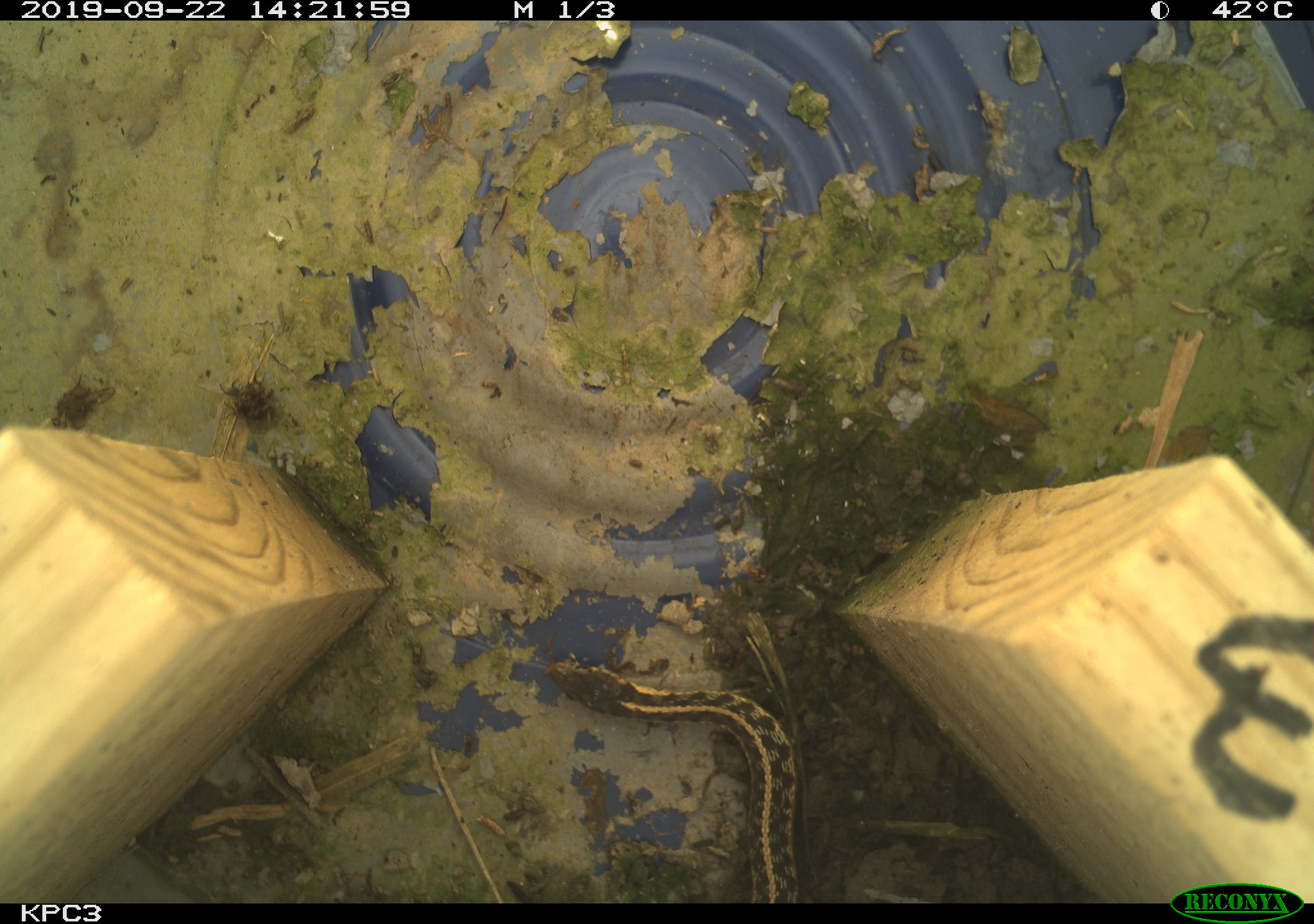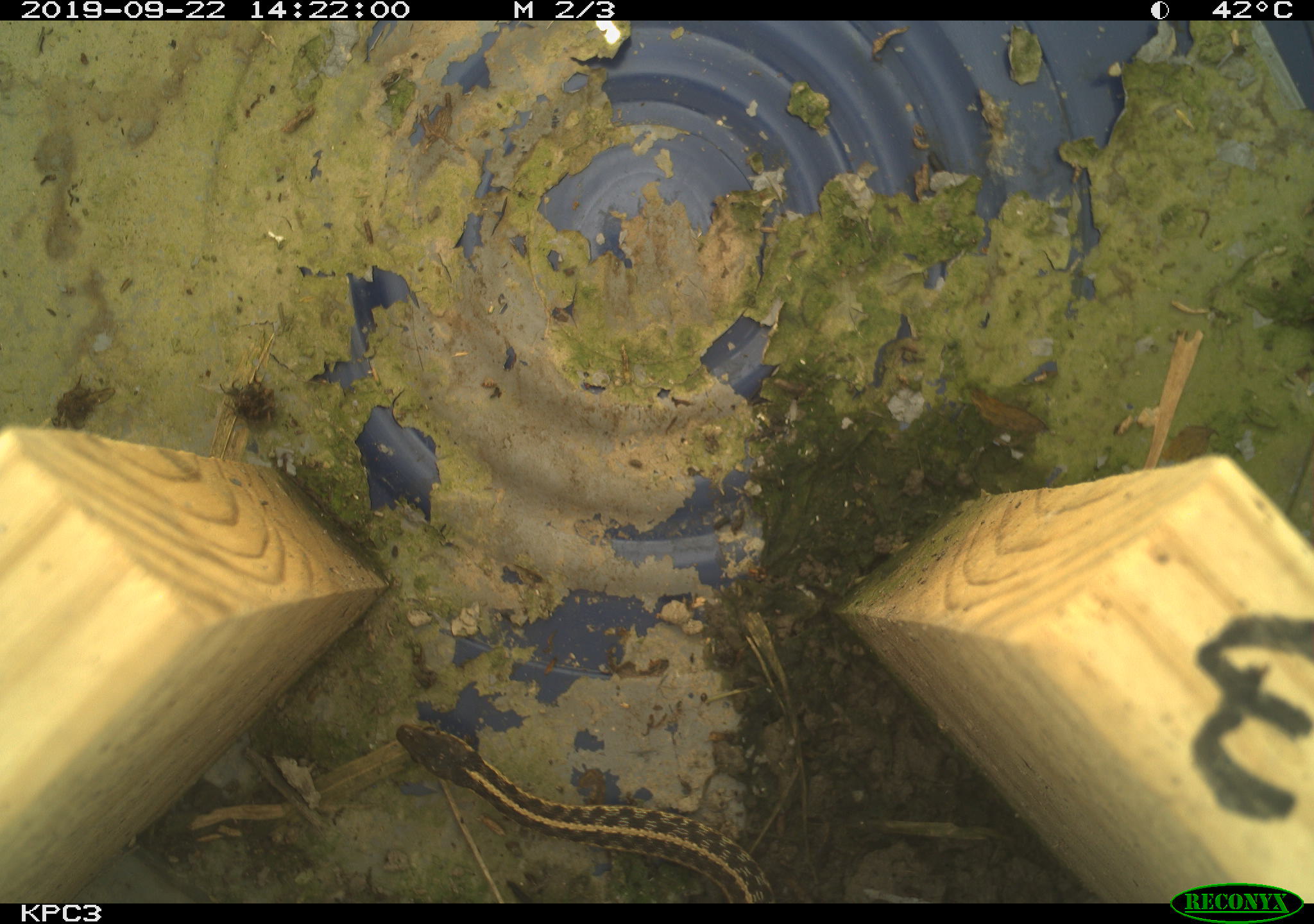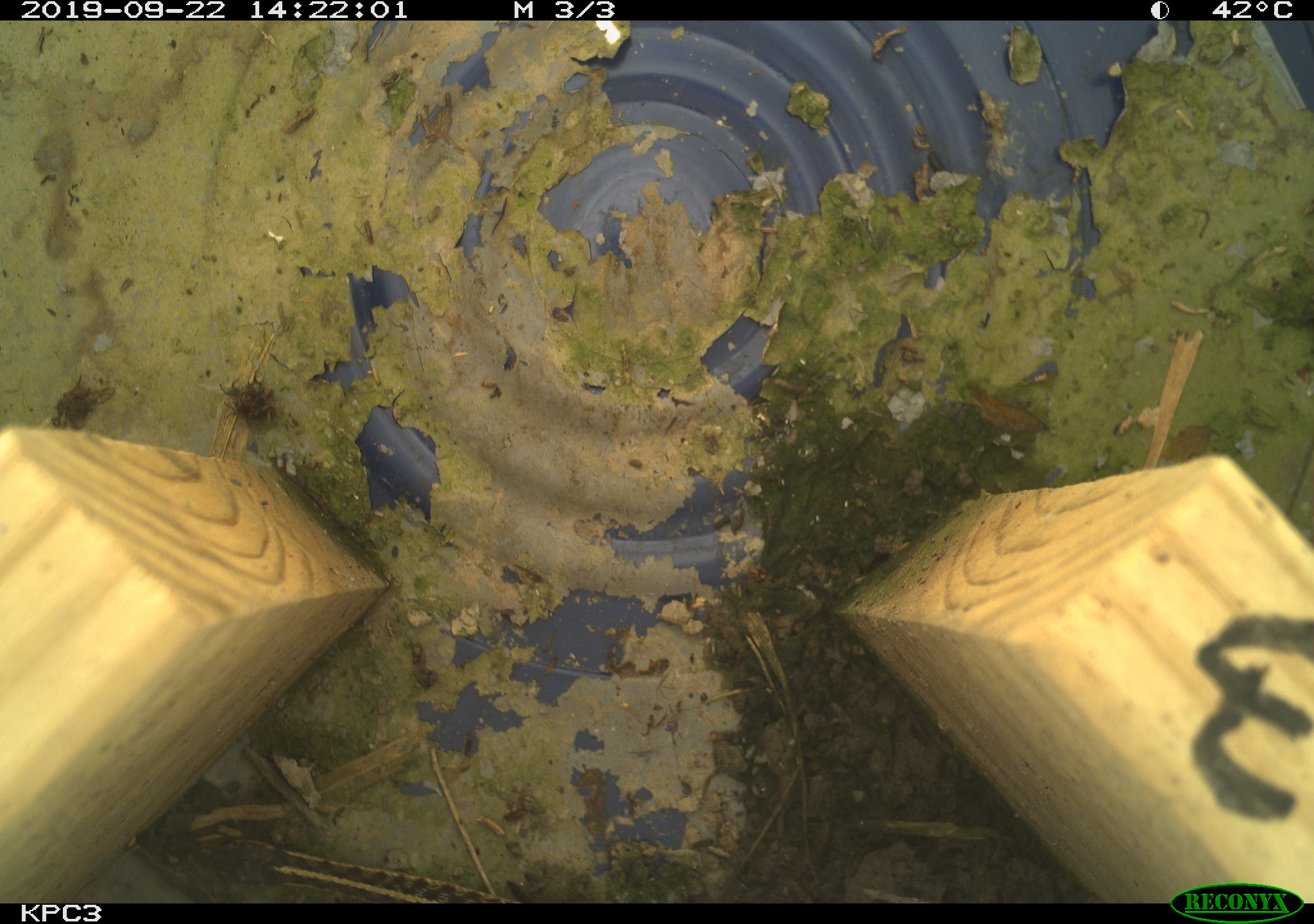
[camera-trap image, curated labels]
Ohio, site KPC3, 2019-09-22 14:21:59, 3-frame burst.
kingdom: Animalia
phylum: Chordata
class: Reptilia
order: Squamata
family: Colubridae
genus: Thamnophis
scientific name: Thamnophis sirtalis sirtalis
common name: eastern gartersnake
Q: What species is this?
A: Eastern gartersnake (Thamnophis sirtalis sirtalis).